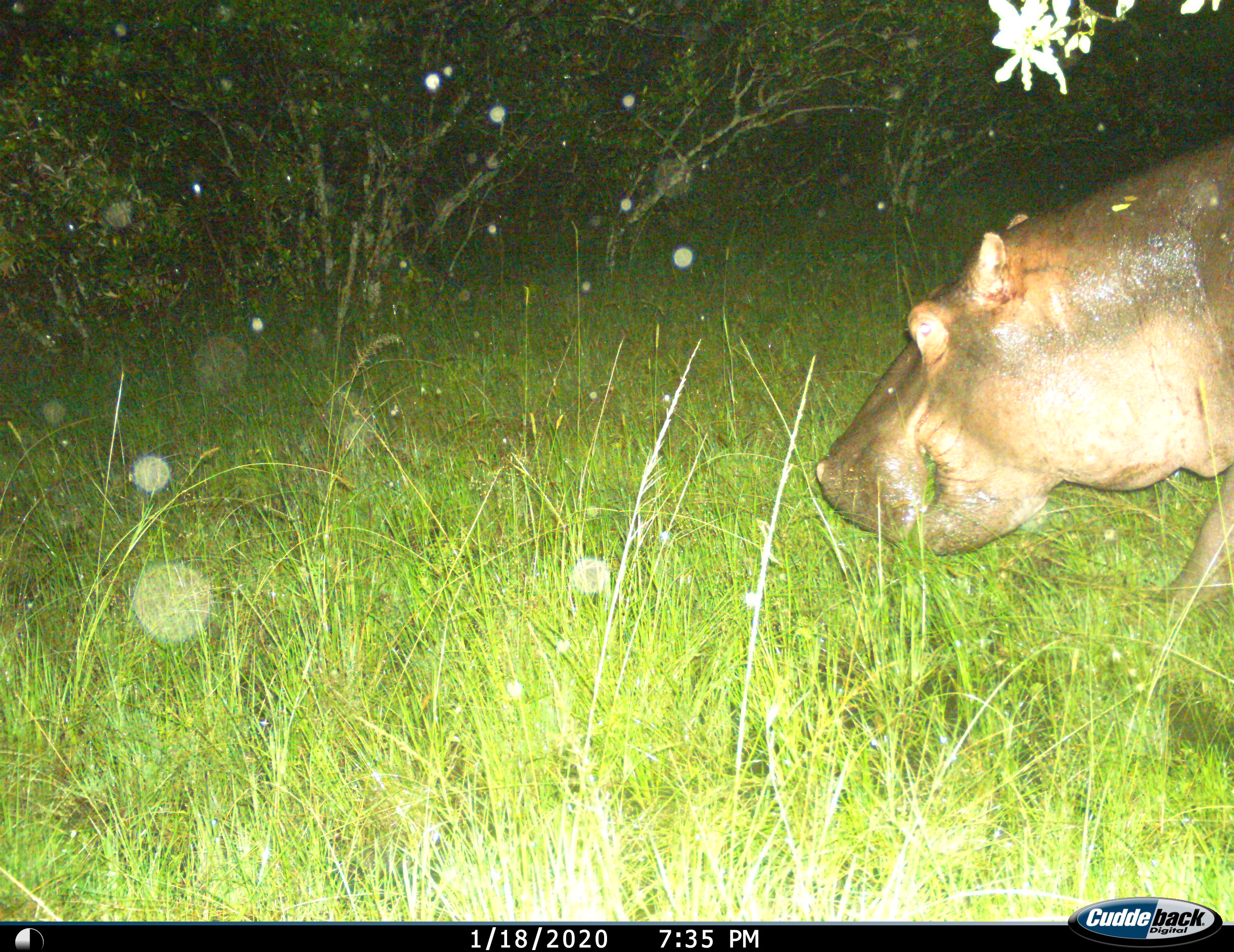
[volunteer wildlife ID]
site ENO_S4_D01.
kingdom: Animalia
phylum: Chordata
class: Mammalia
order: Artiodactyla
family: Hippopotamidae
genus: Hippopotamus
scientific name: Hippopotamus amphibius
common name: hippopotamus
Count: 1.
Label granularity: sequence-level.